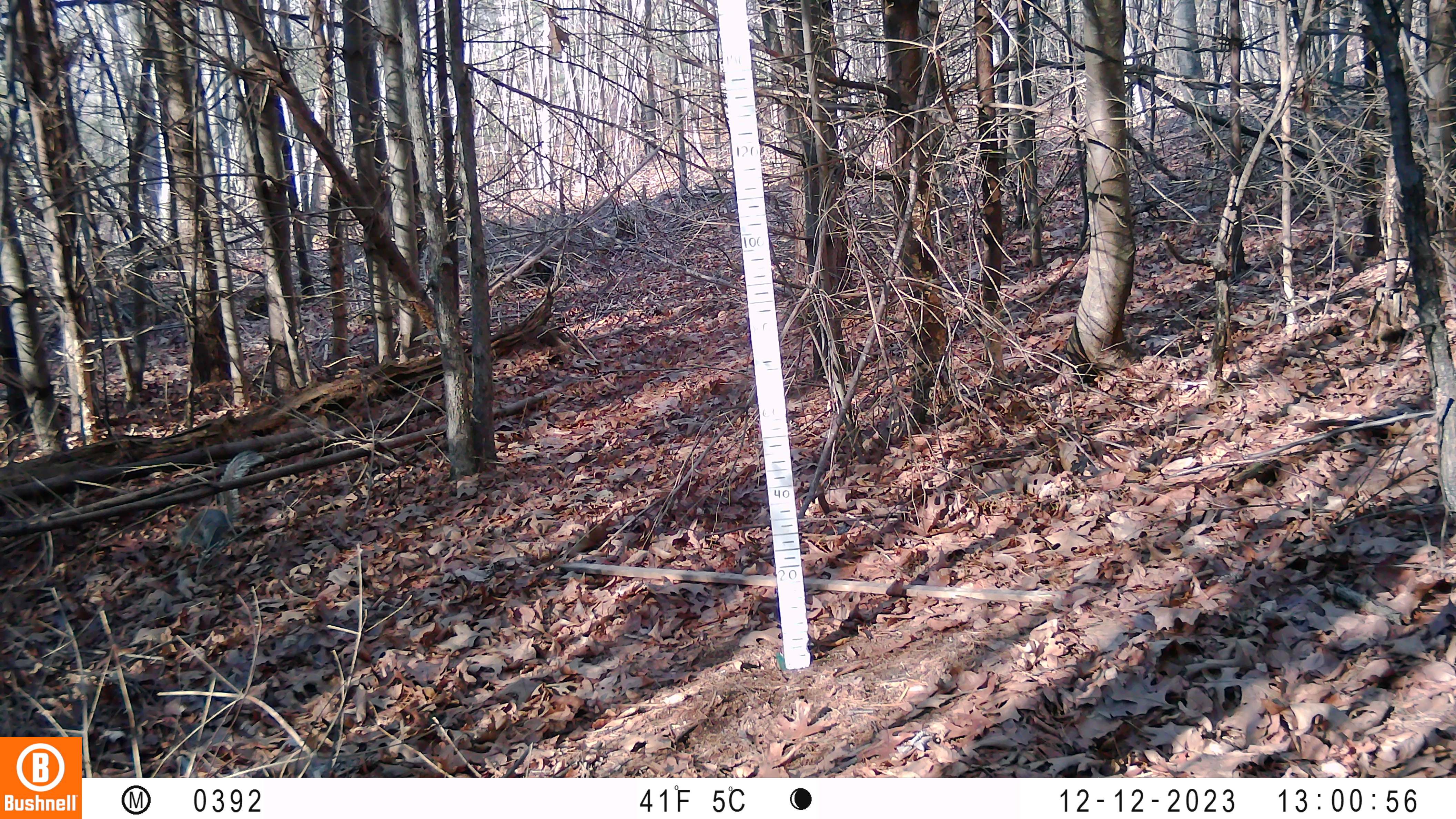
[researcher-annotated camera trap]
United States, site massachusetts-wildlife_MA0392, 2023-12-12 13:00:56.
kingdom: Animalia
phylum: Chordata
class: Mammalia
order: Rodentia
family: Sciuridae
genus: Sciurus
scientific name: Sciurus carolinensis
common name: gray squirrel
Gray squirrel (Sciurus carolinensis).